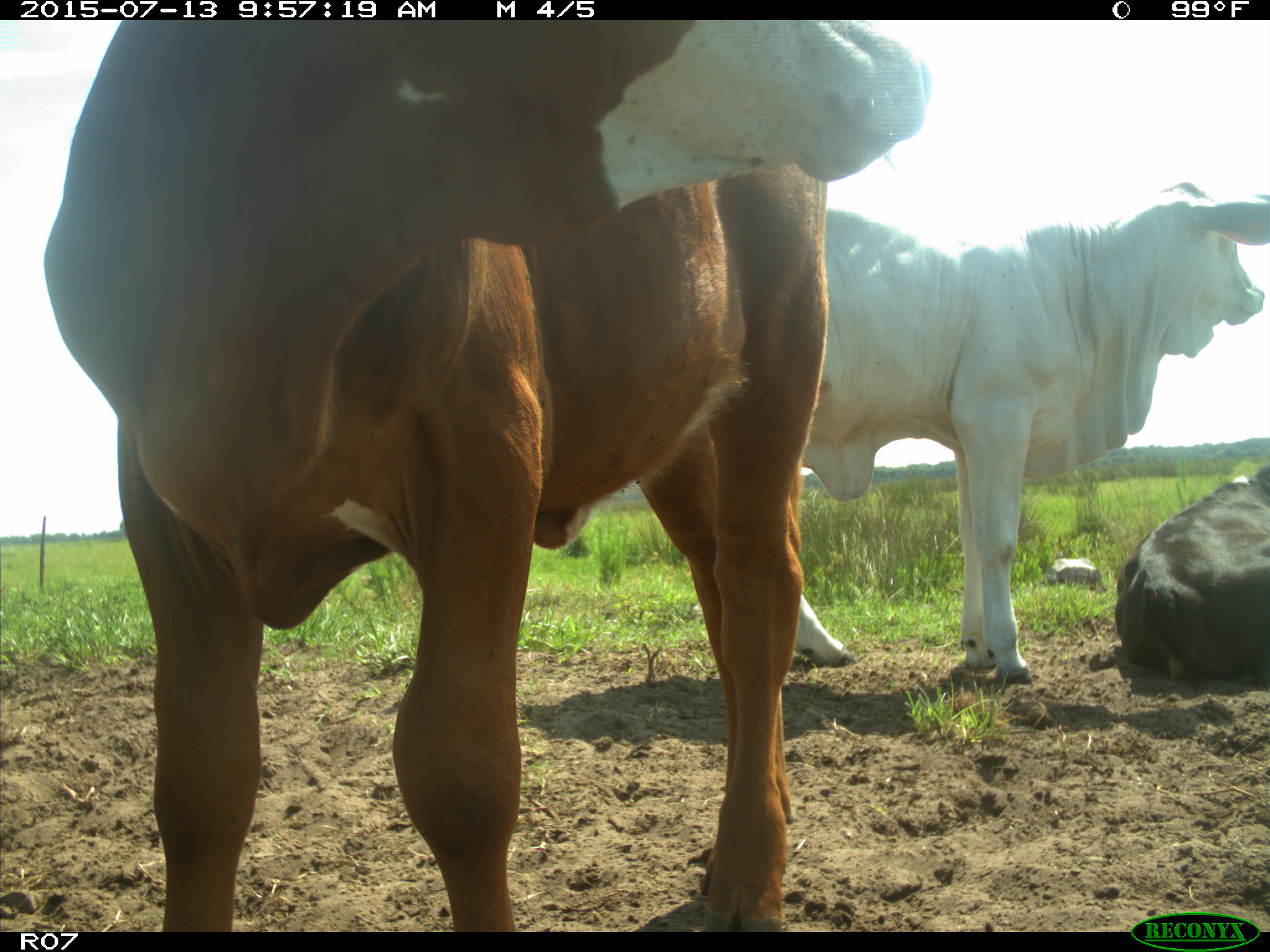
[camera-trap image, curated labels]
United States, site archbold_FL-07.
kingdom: Animalia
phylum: Chordata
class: Mammalia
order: Artiodactyla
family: Bovidae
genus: Bos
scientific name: Bos taurus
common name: domestic cow